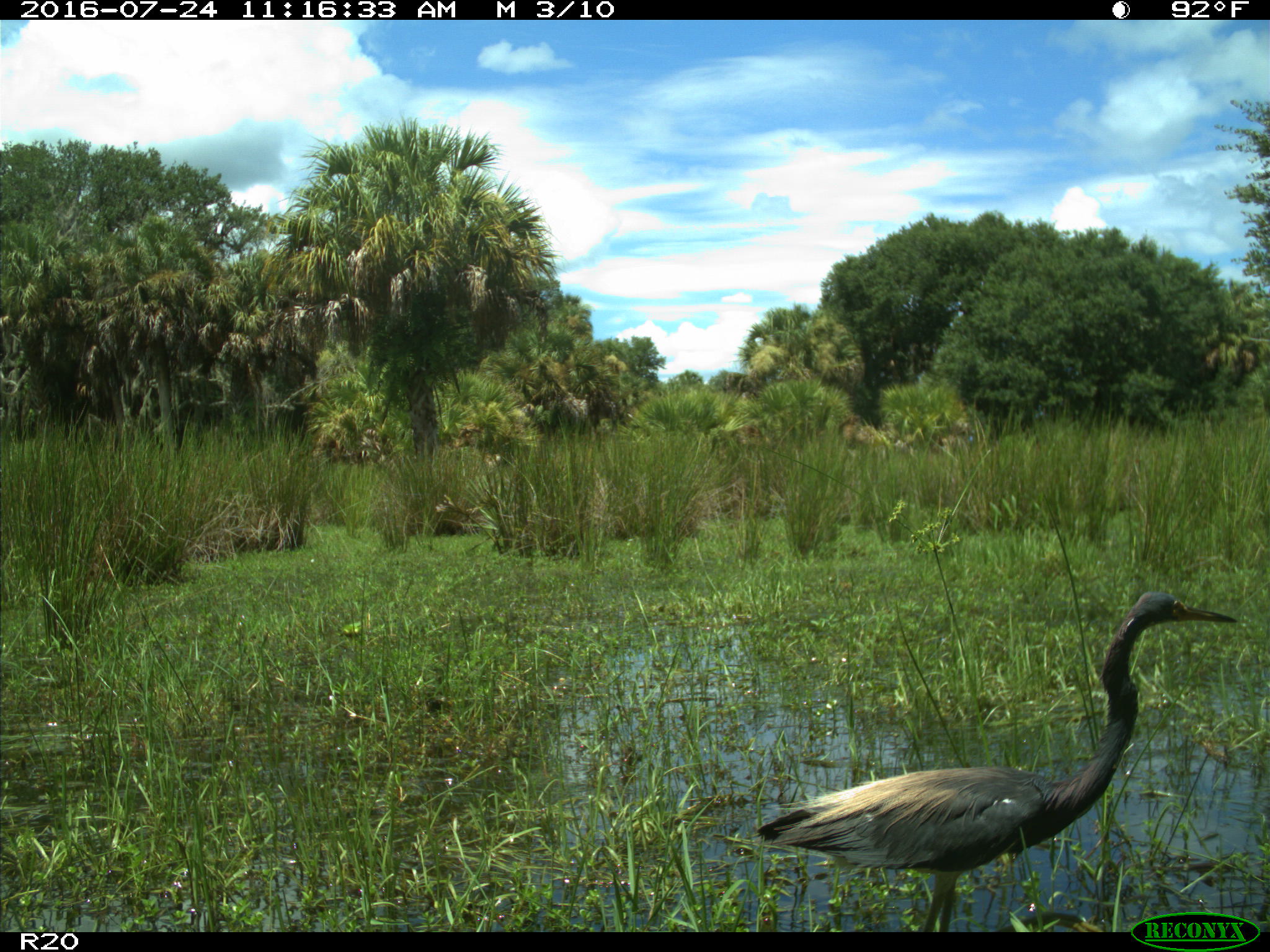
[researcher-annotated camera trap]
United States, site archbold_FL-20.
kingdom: Animalia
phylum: Chordata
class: Aves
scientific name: Aves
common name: birds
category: unidentified bird